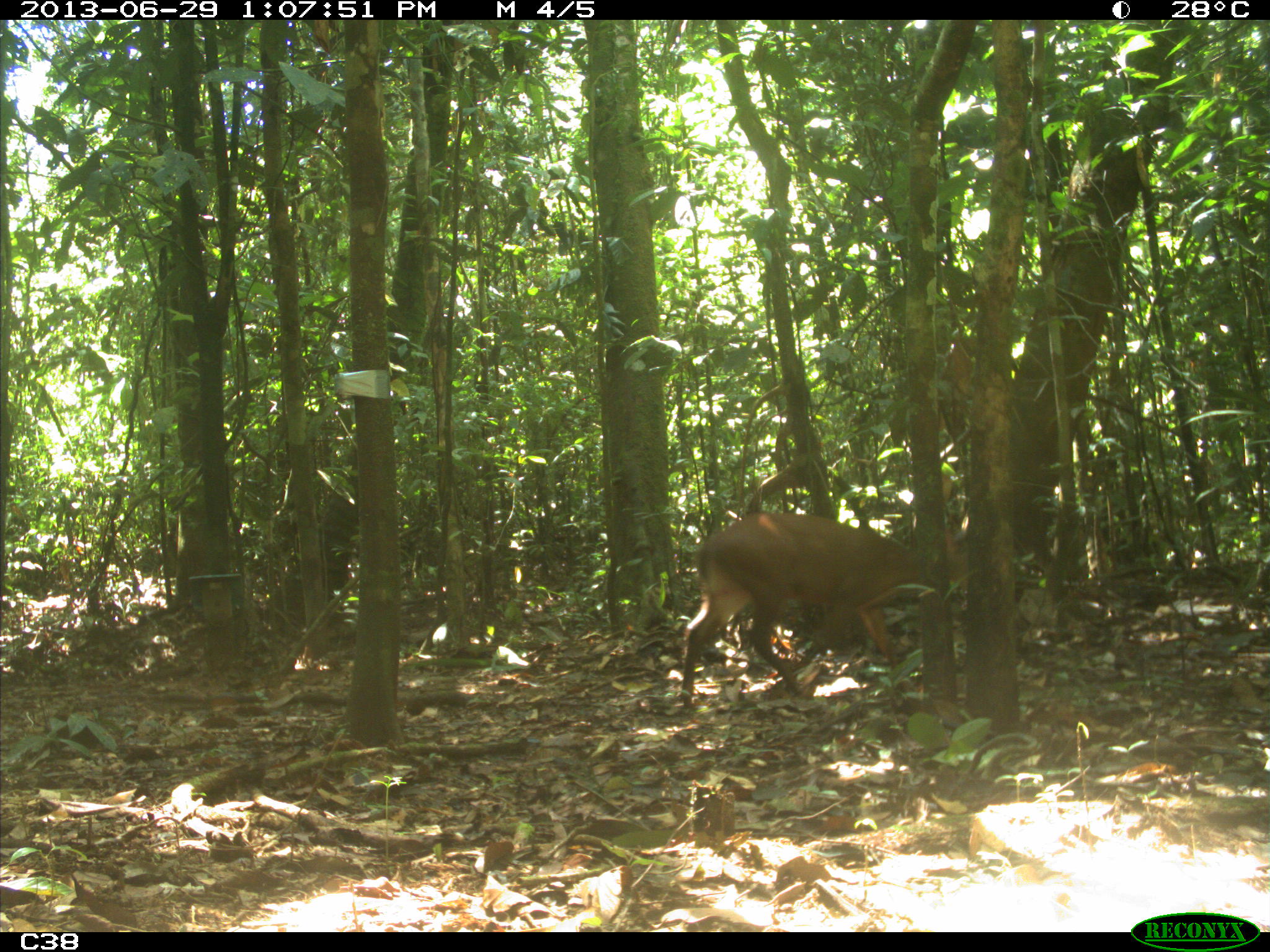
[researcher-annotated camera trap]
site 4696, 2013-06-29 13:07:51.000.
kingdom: Animalia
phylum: Chordata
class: Mammalia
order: Artiodactyla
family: Cervidae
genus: Mazama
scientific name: Mazama americana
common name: red brocket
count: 1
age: juvenile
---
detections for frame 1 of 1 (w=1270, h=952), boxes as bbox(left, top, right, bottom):
mazama americana: bbox(678, 509, 968, 706)